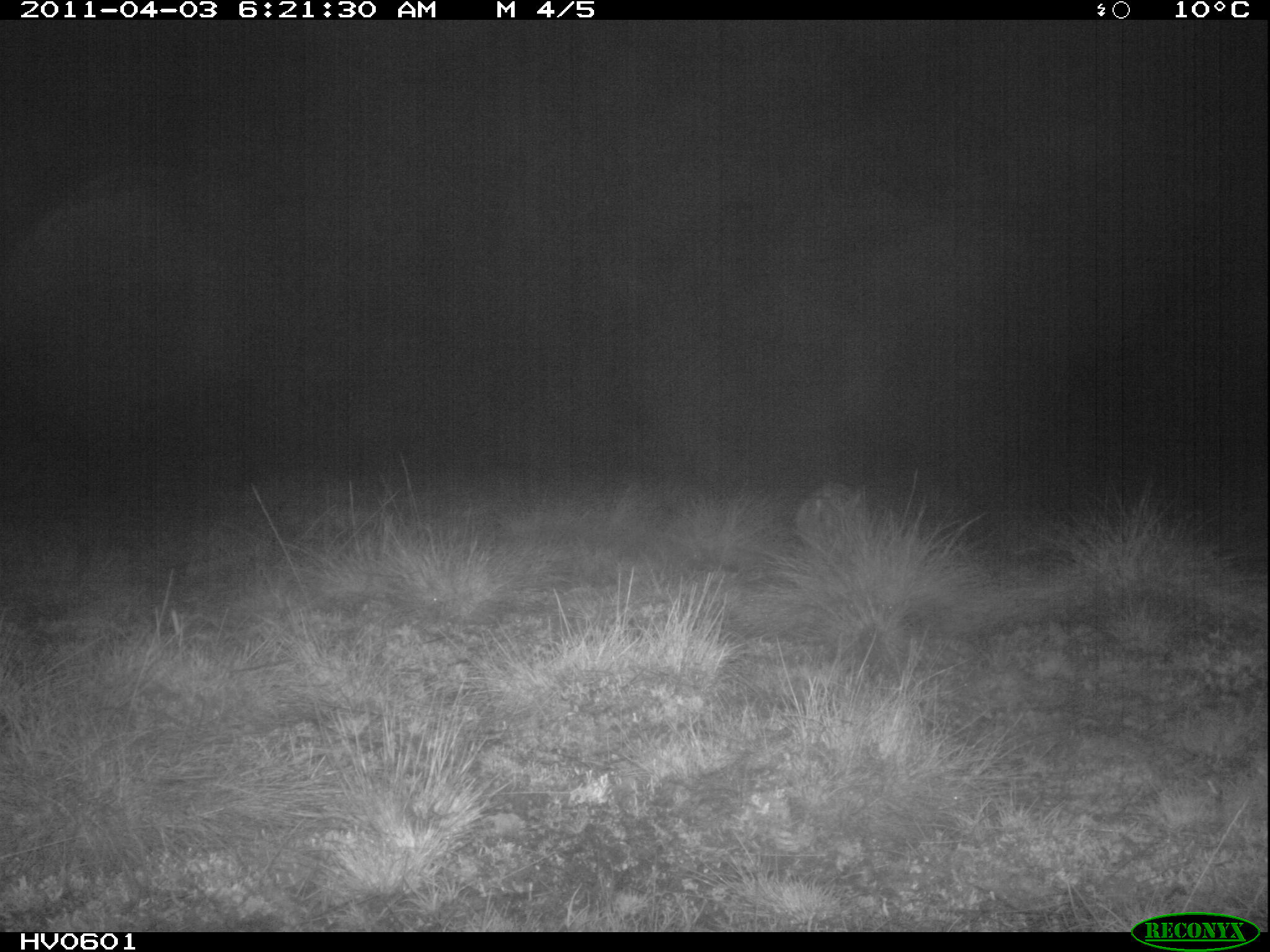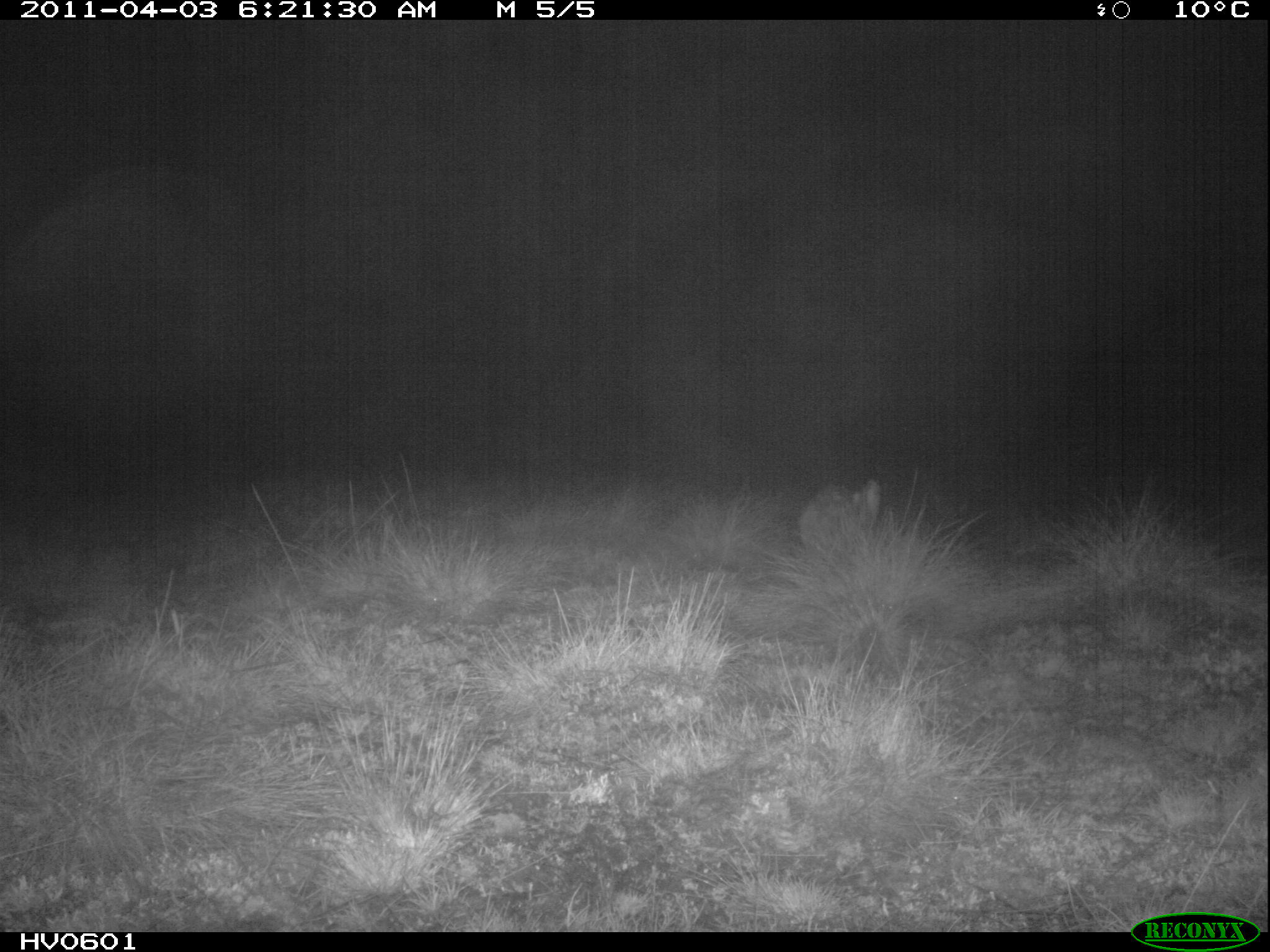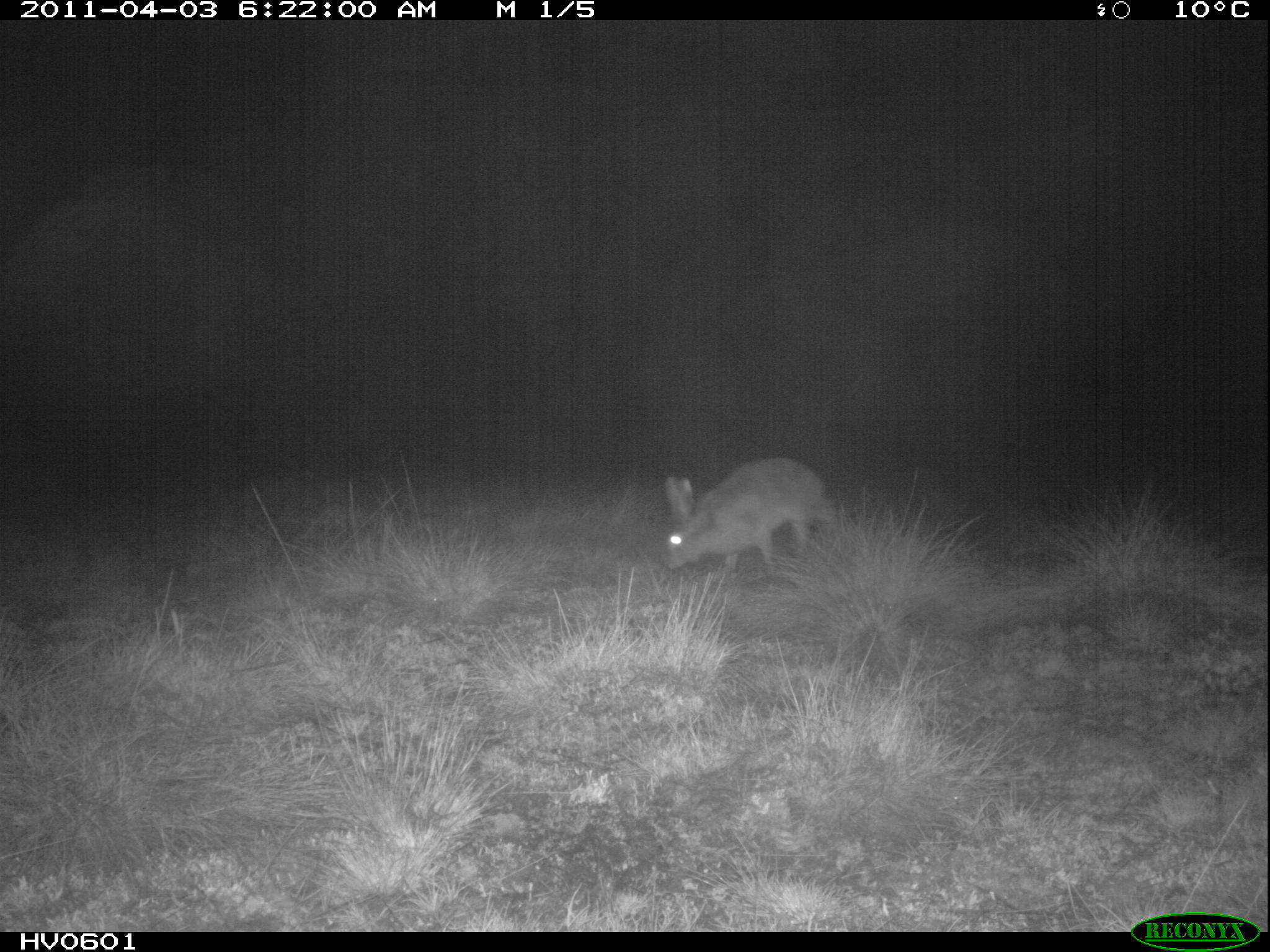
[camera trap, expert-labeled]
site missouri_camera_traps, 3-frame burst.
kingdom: Animalia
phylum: Chordata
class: Mammalia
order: Lagomorpha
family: Leporidae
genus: Lepus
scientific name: Lepus europaeus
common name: european hare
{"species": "european hare (Lepus europaeus)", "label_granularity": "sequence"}